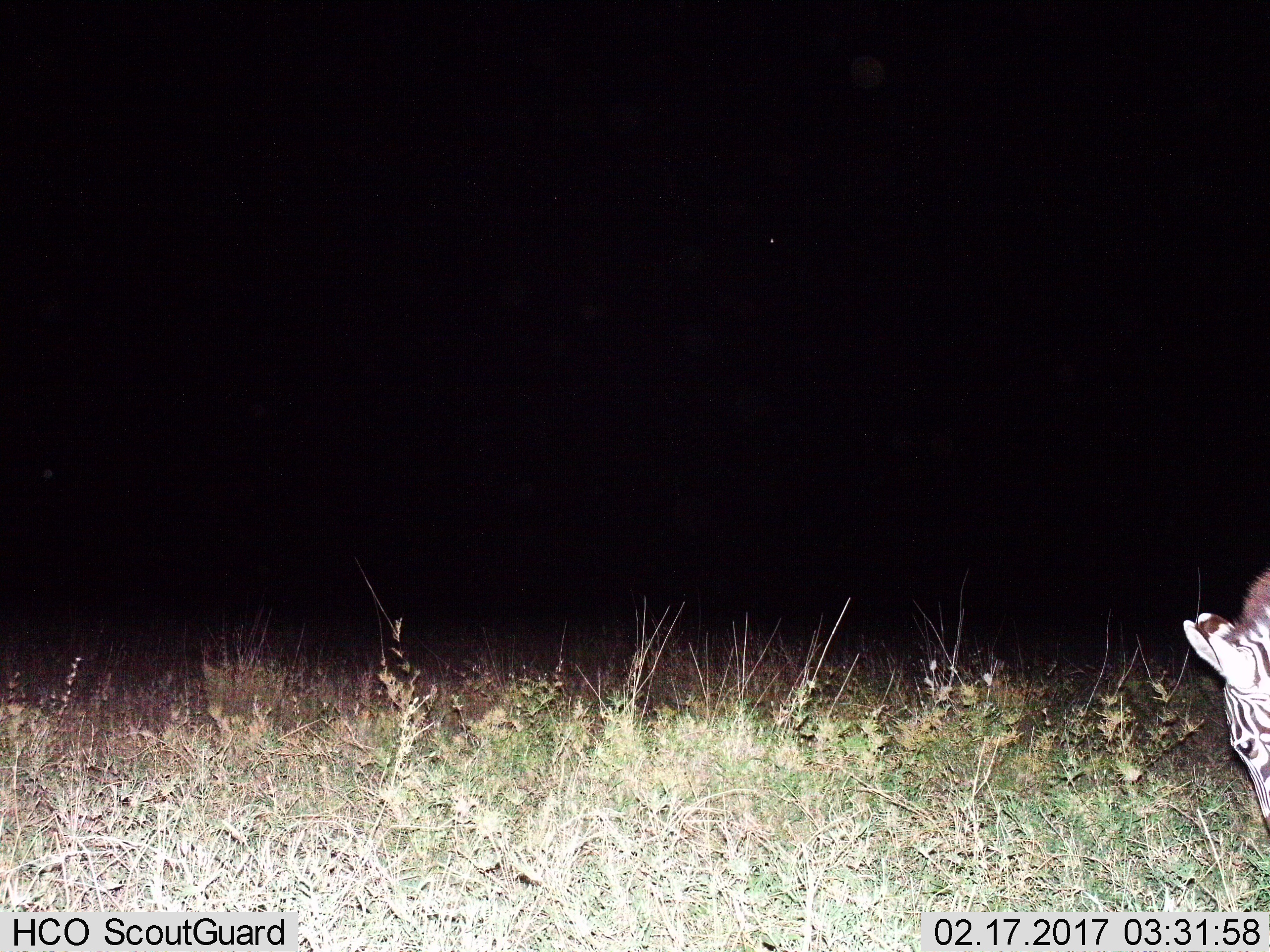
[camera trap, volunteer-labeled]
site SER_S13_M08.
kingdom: Animalia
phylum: Chordata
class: Mammalia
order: Perissodactyla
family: Equidae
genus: Equus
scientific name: Equus quagga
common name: plains zebra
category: zebraplains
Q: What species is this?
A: Zebraplains (plains zebra) (Equus quagga).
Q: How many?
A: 1.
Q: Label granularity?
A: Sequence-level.